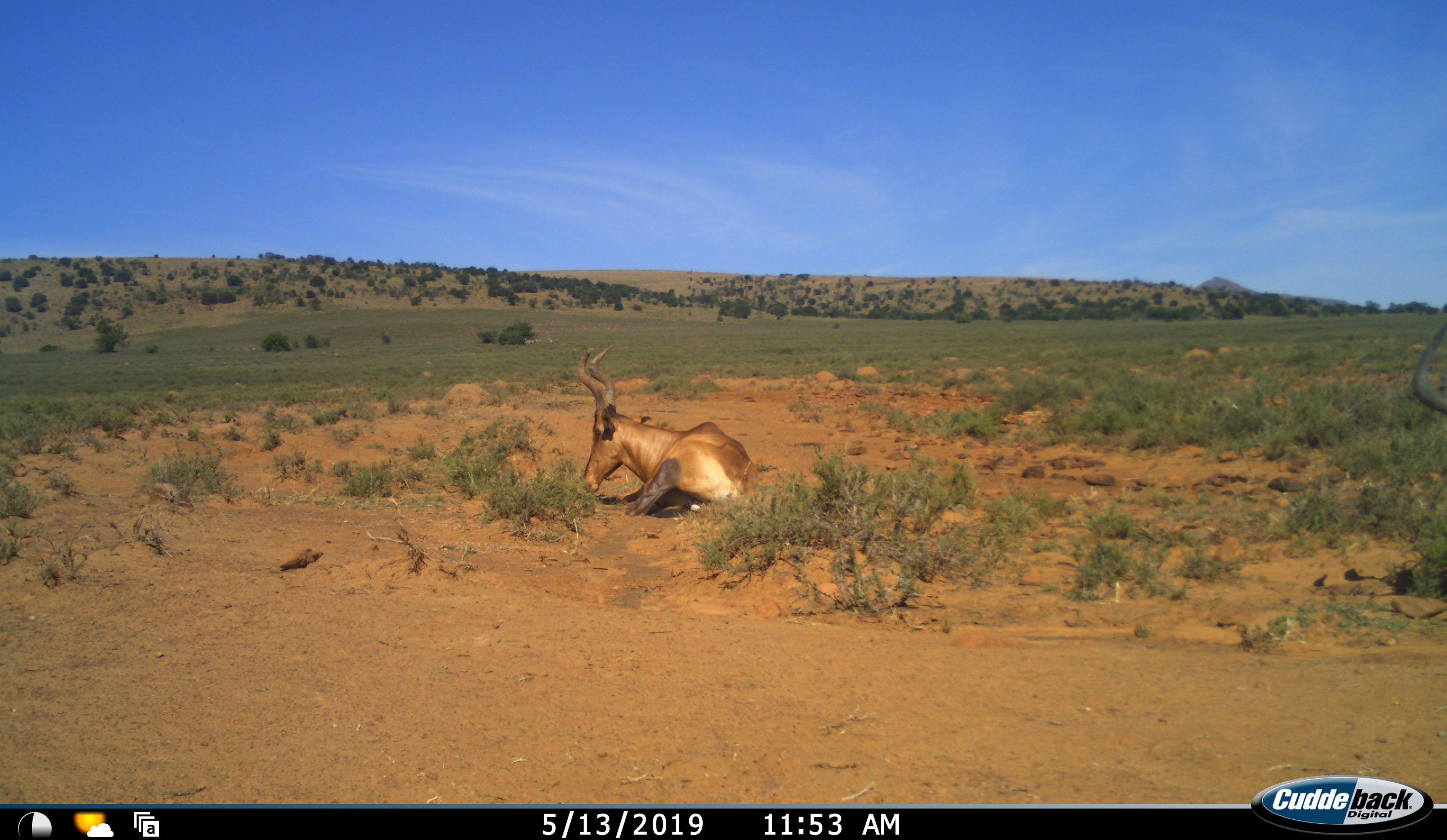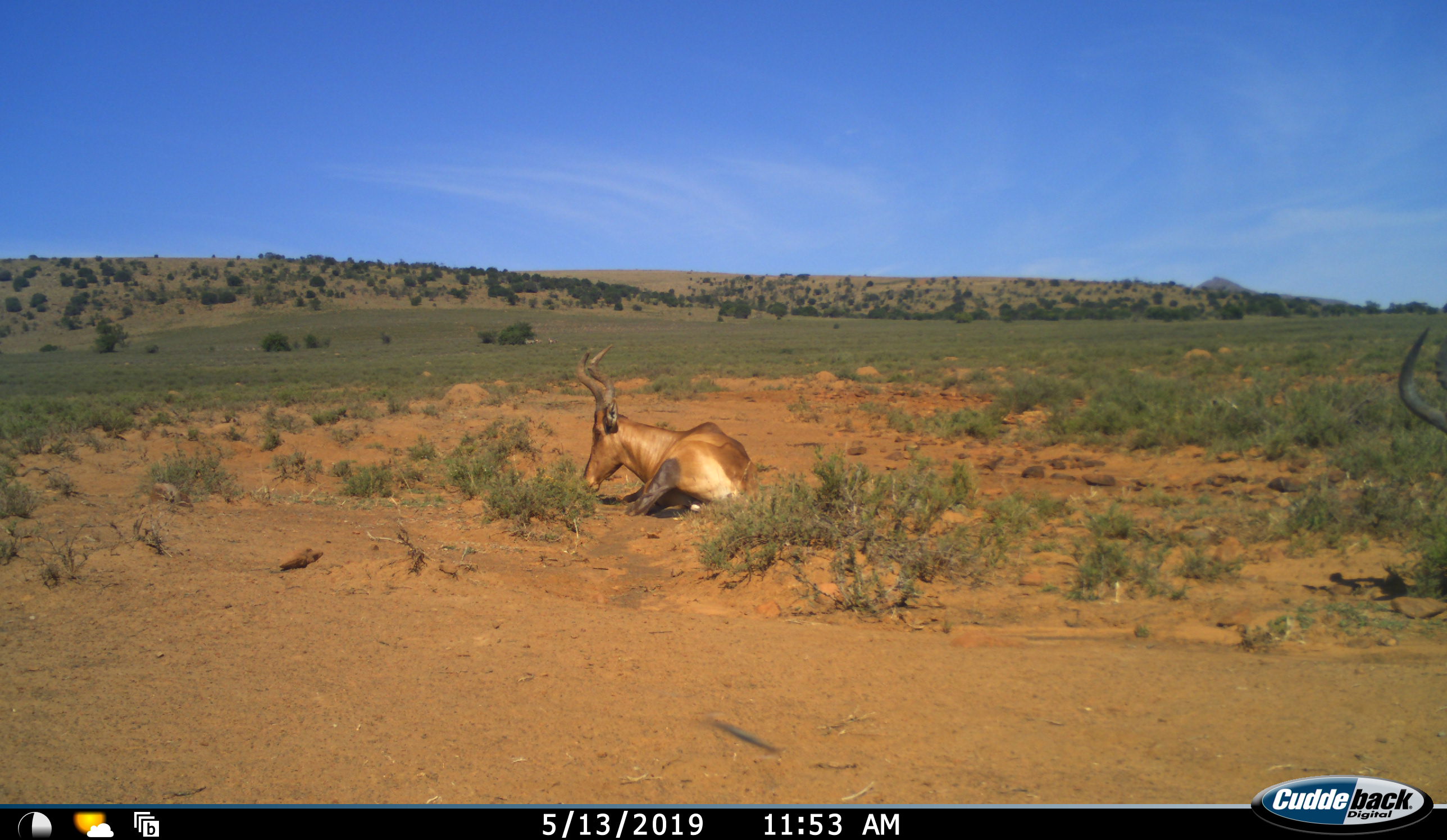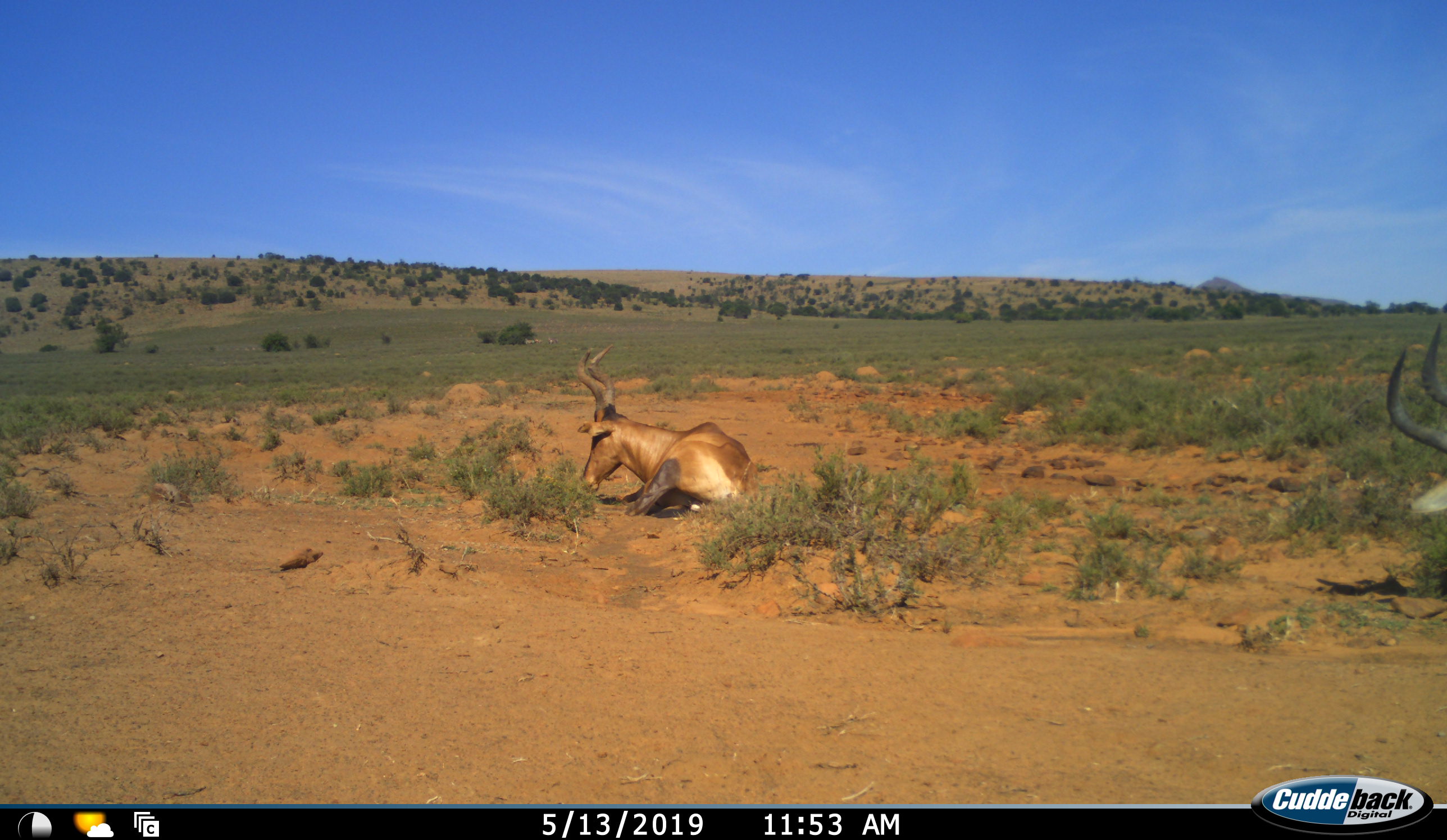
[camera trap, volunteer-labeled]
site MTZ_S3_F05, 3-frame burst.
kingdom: Animalia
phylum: Chordata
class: Mammalia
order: Artiodactyla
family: Bovidae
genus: Alcelaphus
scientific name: Alcelaphus buselaphus caama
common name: red hartebeest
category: hartebeestred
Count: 2.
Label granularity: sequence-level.